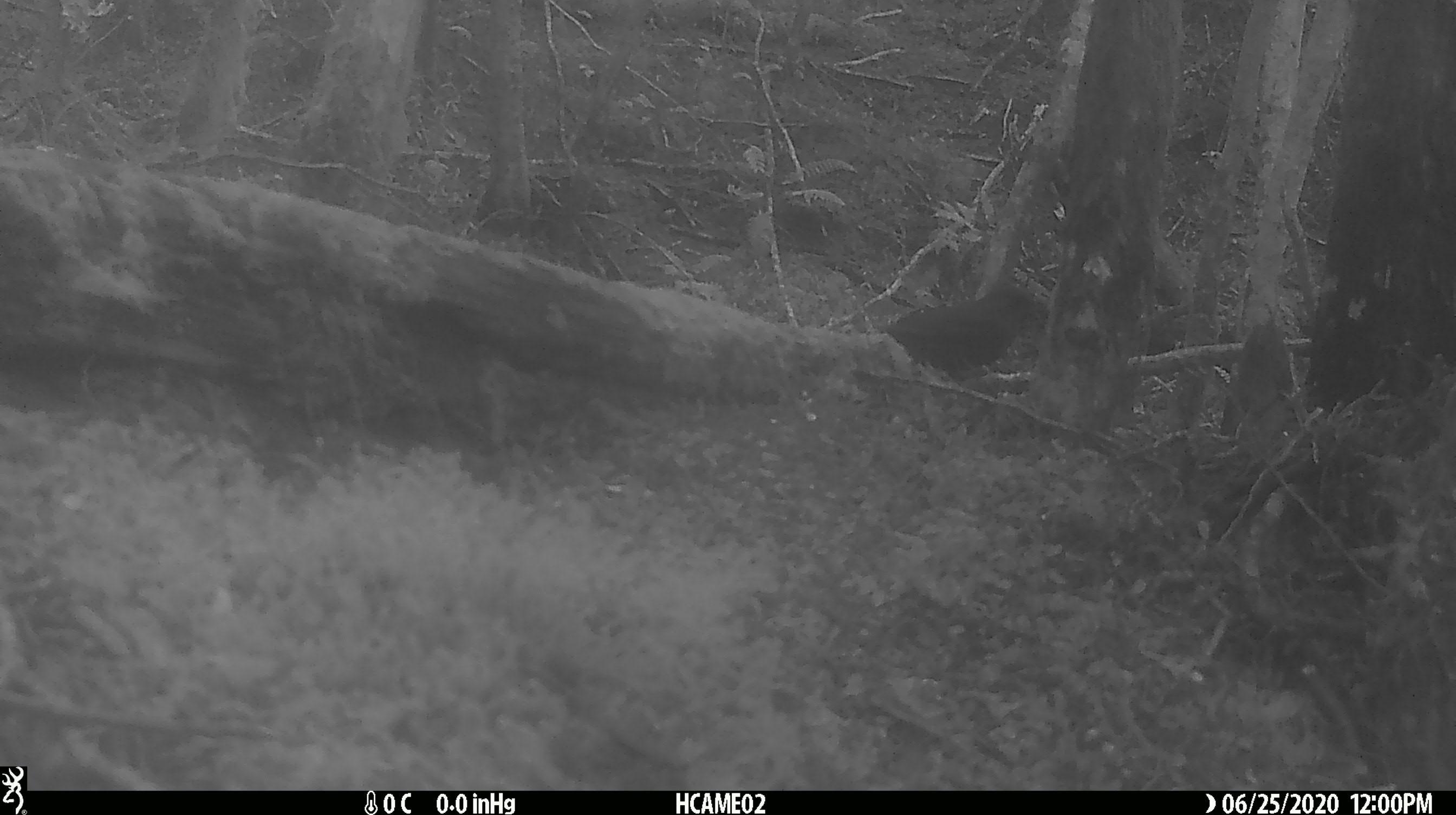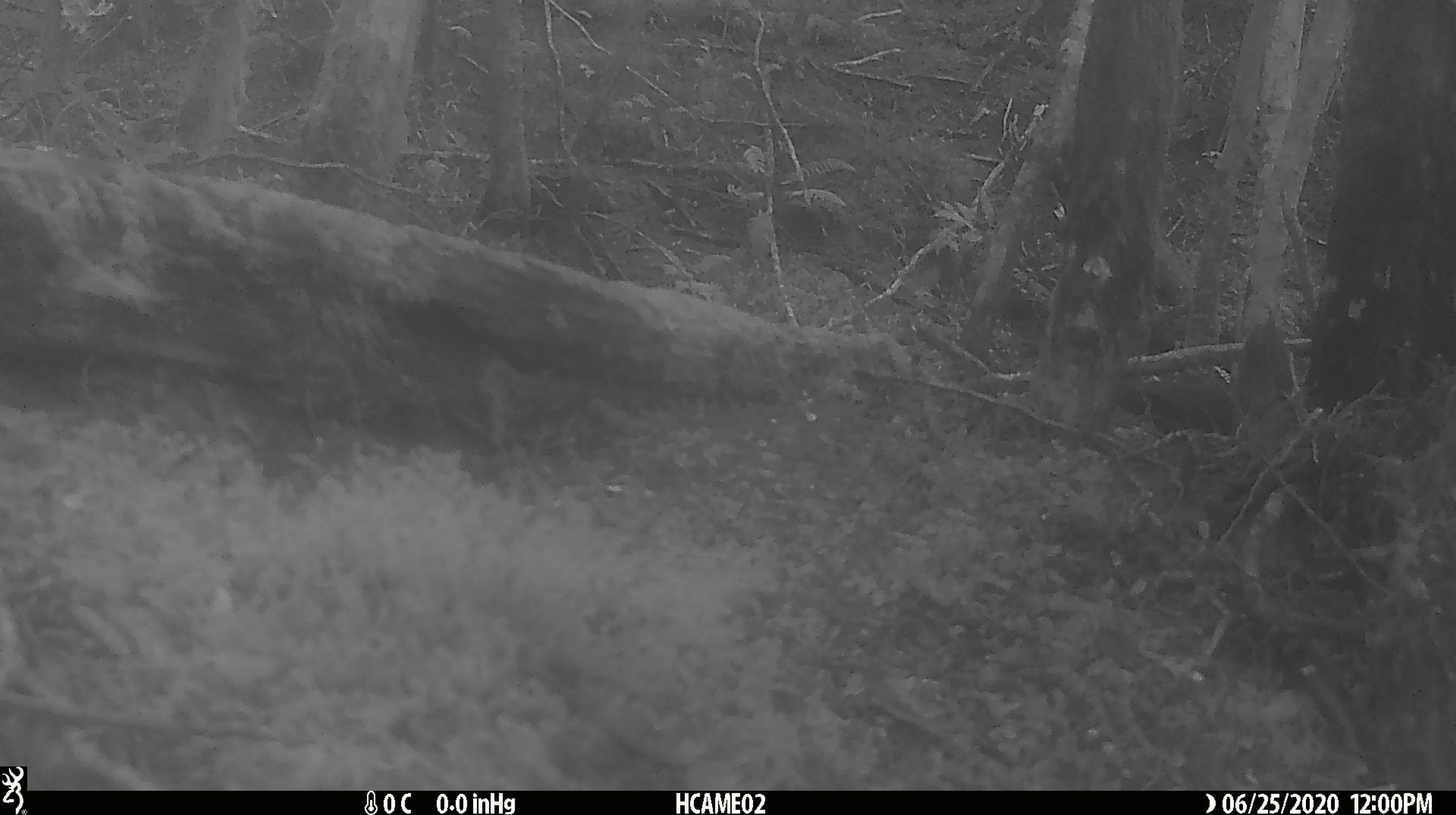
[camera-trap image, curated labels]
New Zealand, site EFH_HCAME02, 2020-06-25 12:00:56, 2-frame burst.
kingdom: Animalia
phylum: Chordata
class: Aves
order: Passeriformes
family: Petroicidae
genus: Petroica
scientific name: Petroica australis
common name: new zealand robin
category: robin